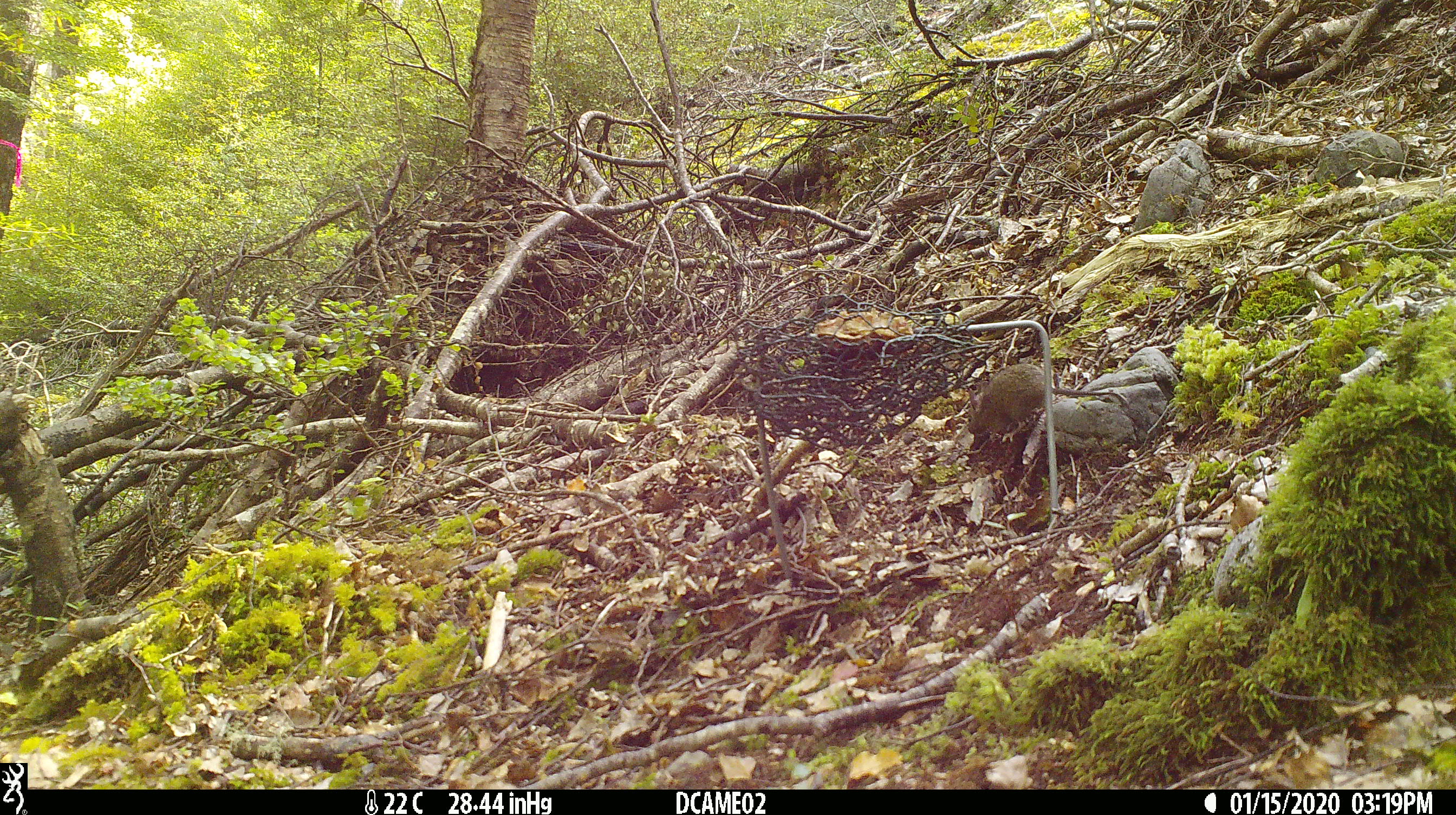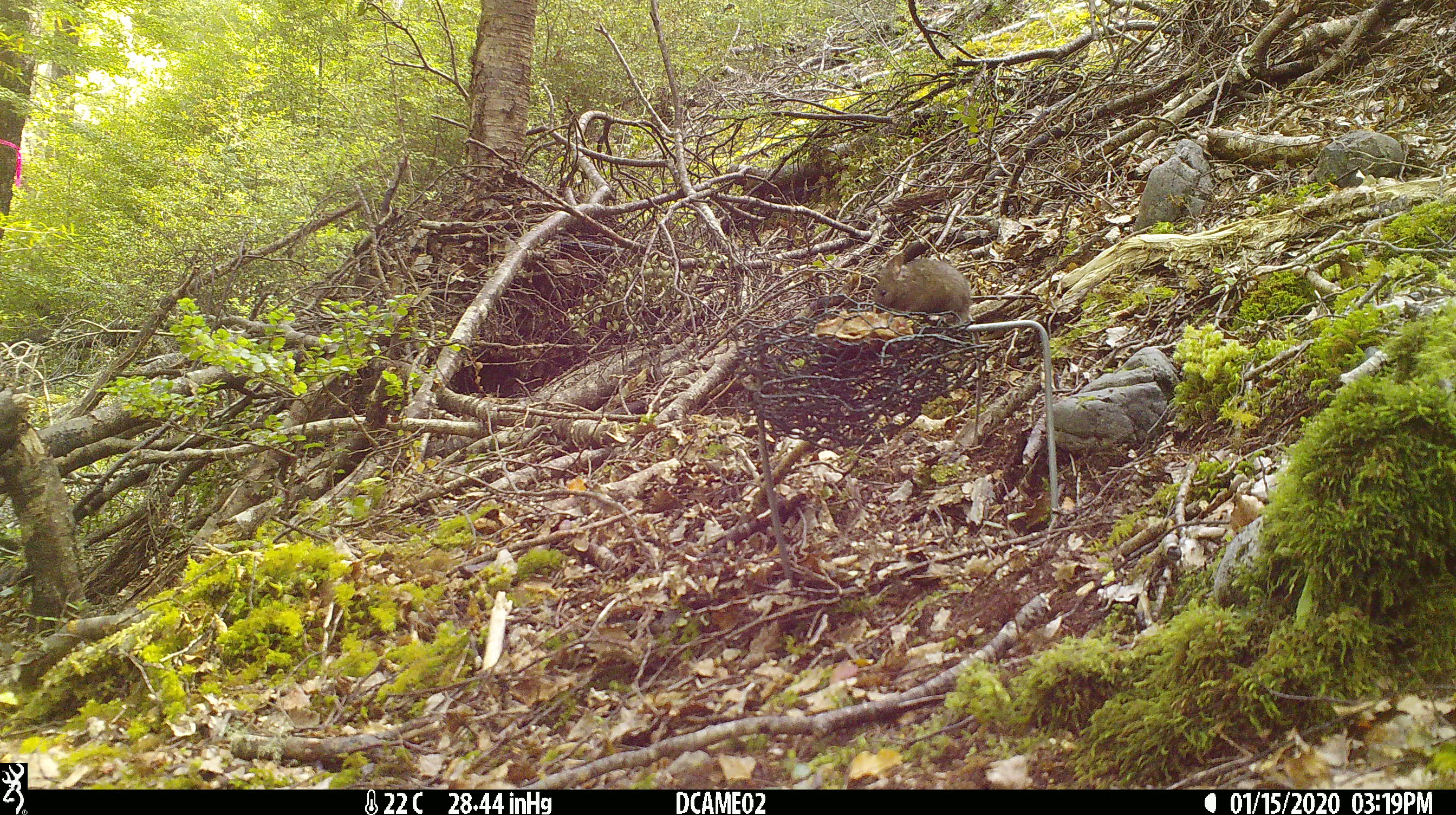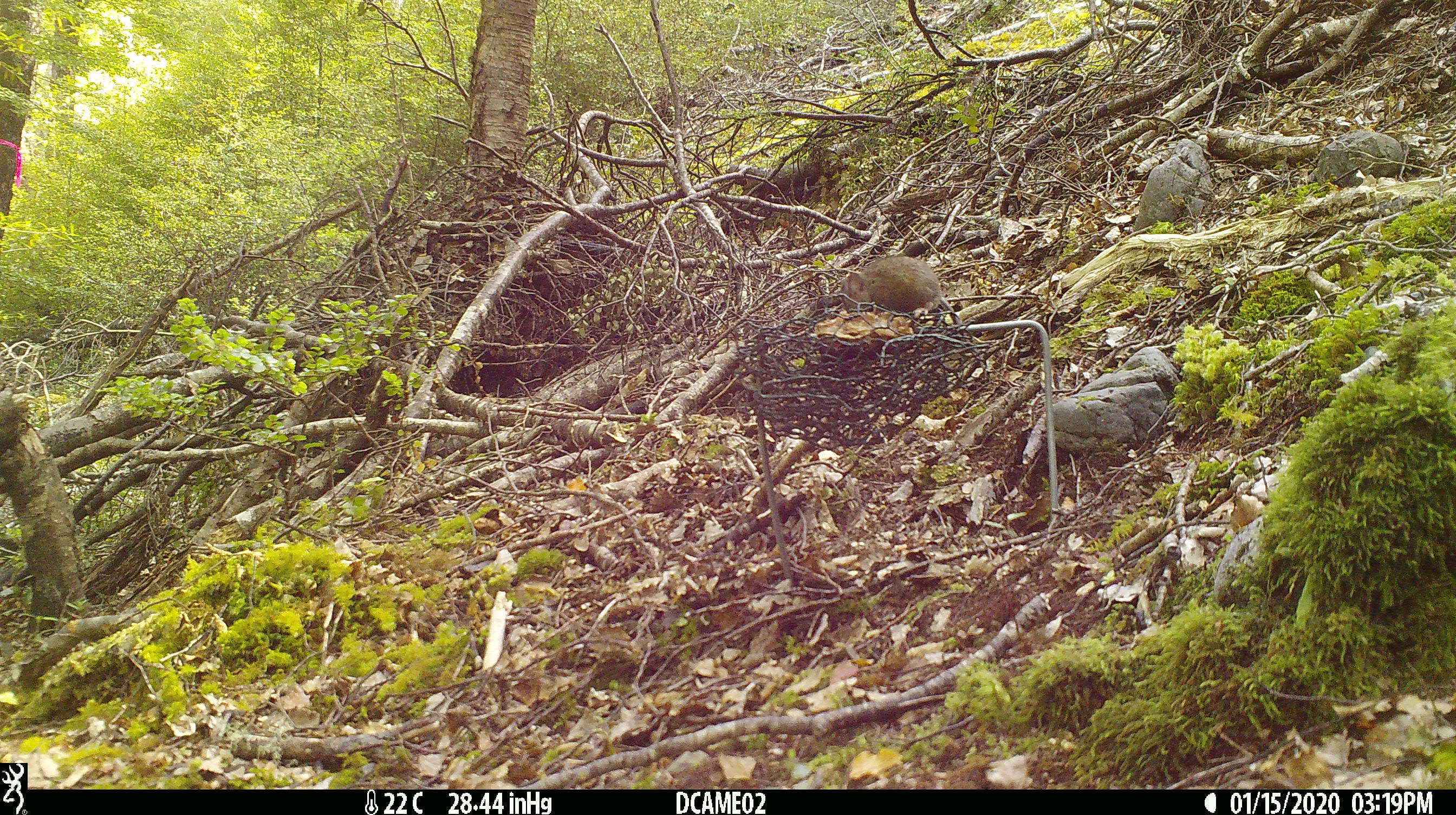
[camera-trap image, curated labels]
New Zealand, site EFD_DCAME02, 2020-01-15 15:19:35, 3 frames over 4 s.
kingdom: Animalia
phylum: Chordata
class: Mammalia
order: Rodentia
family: Muridae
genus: Mus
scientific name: Mus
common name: mouse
Mouse (Mus).